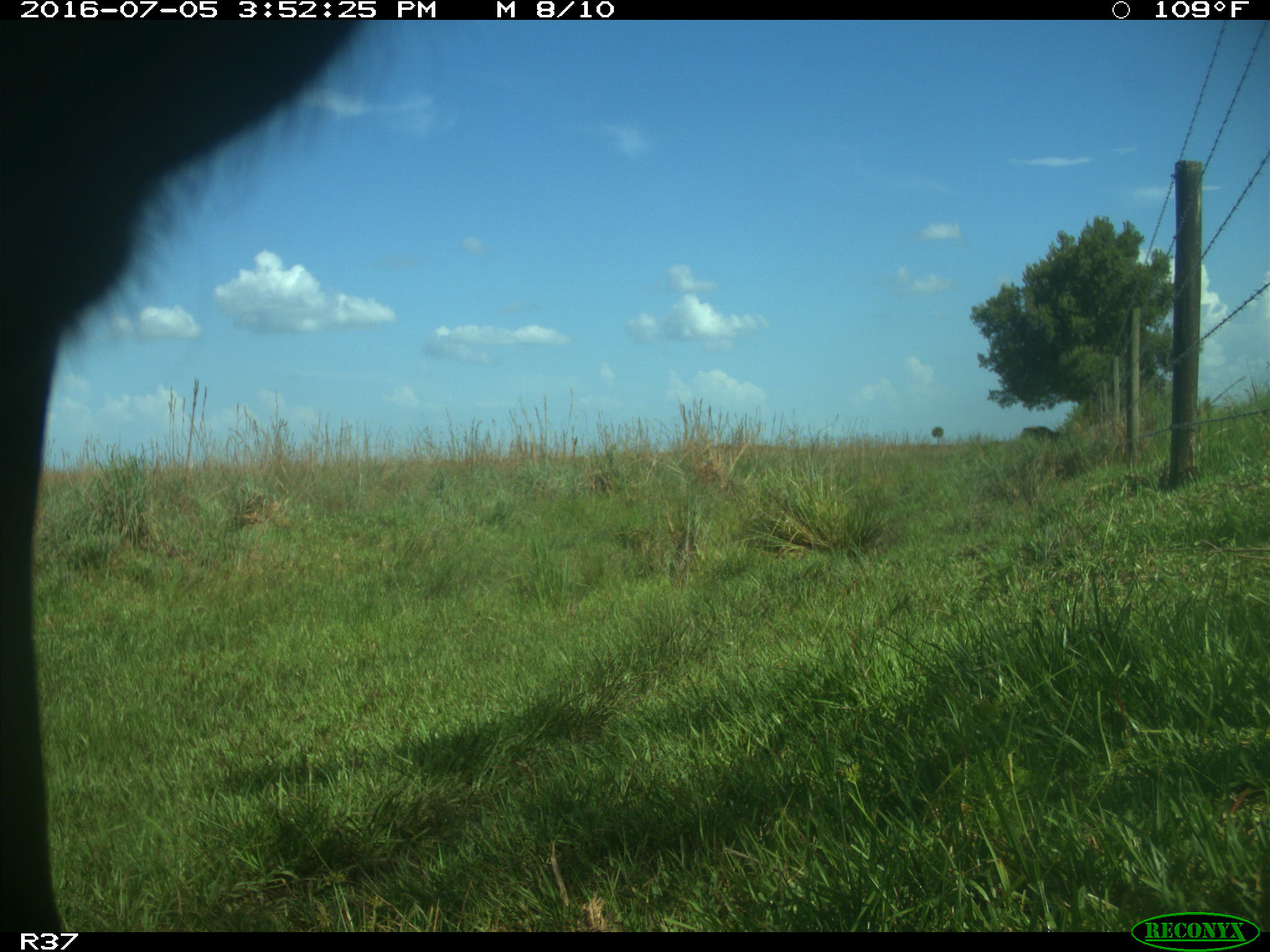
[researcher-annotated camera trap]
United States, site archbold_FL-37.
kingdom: Animalia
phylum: Chordata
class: Mammalia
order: Artiodactyla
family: Bovidae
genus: Bos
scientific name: Bos taurus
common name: domestic cow